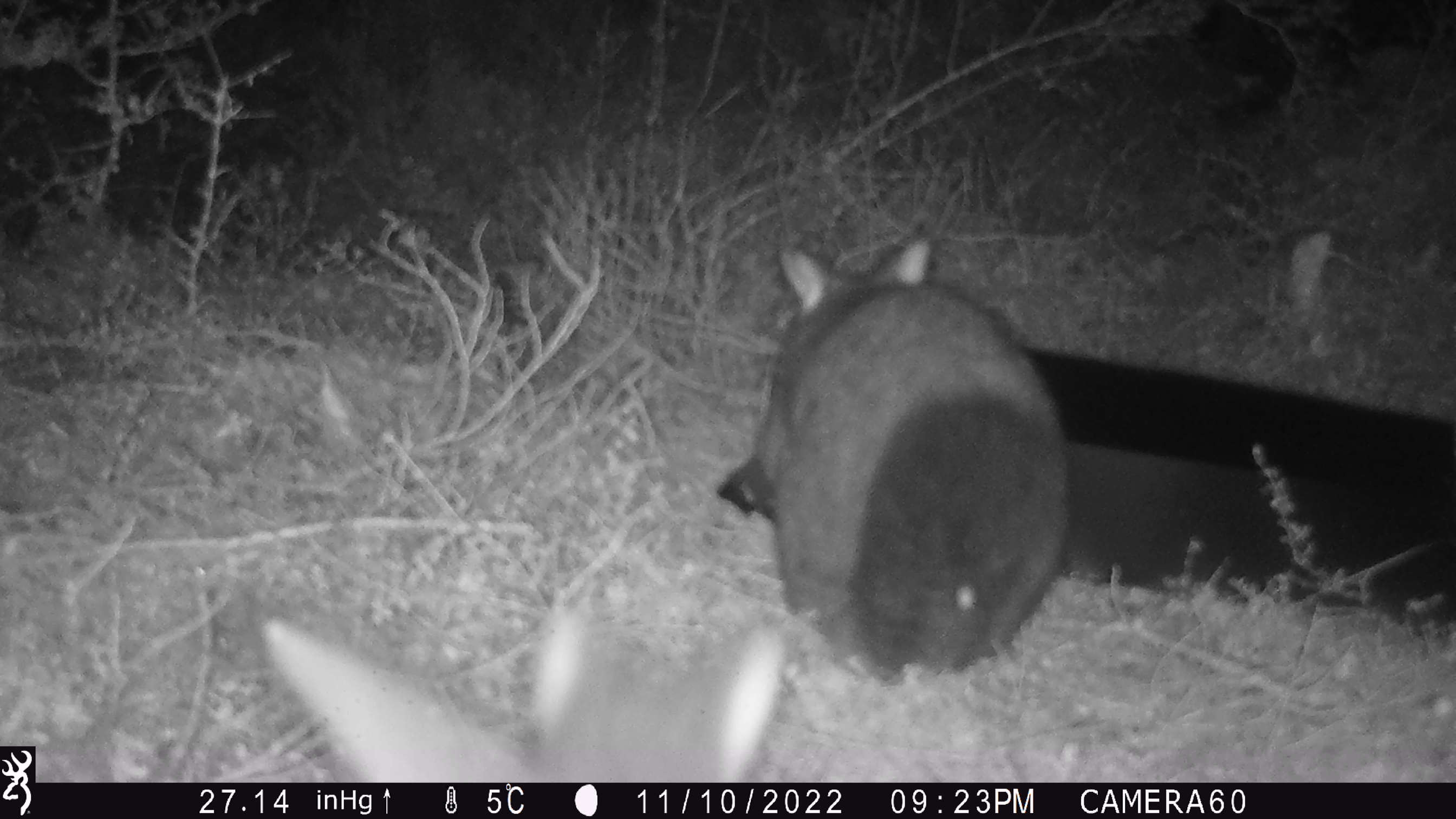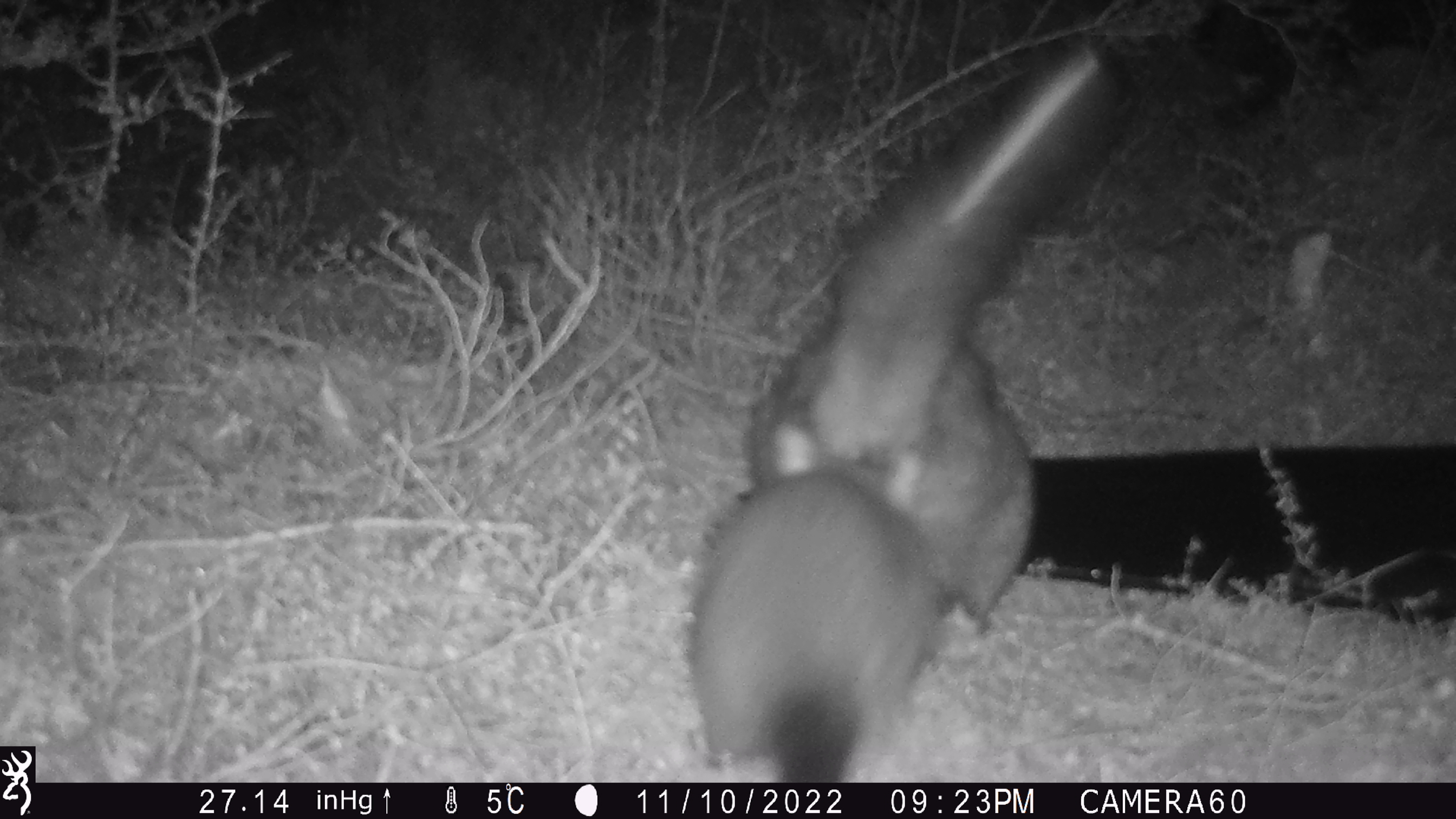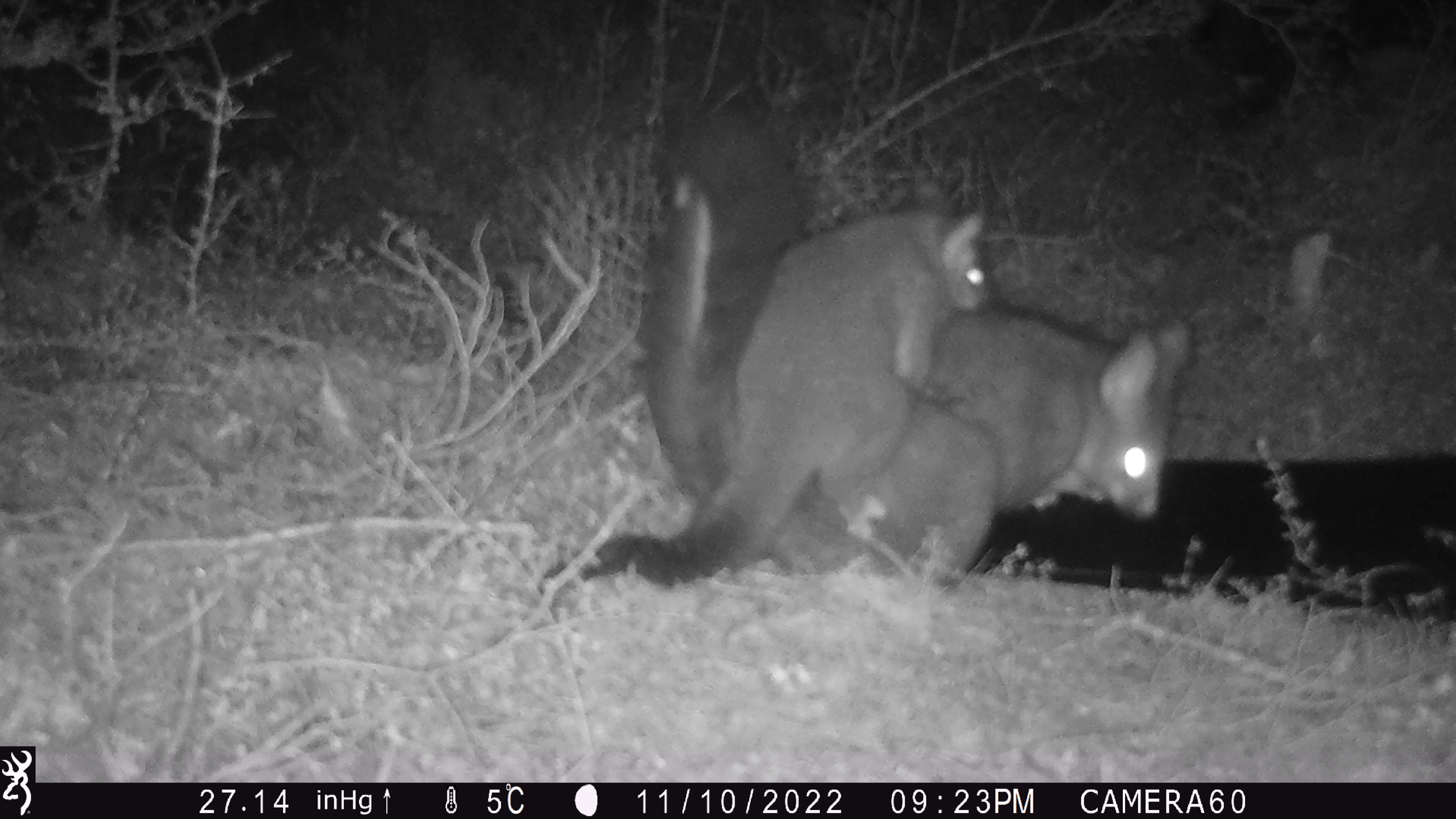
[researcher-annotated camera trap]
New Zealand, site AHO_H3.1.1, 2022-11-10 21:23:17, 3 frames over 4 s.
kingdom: Animalia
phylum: Chordata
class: Mammalia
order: Diprotodontia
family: Phalangeridae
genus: Trichosurus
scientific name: Trichosurus vulpecula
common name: common brushtail possum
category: possum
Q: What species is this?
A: Possum (common brushtail possum) (Trichosurus vulpecula).